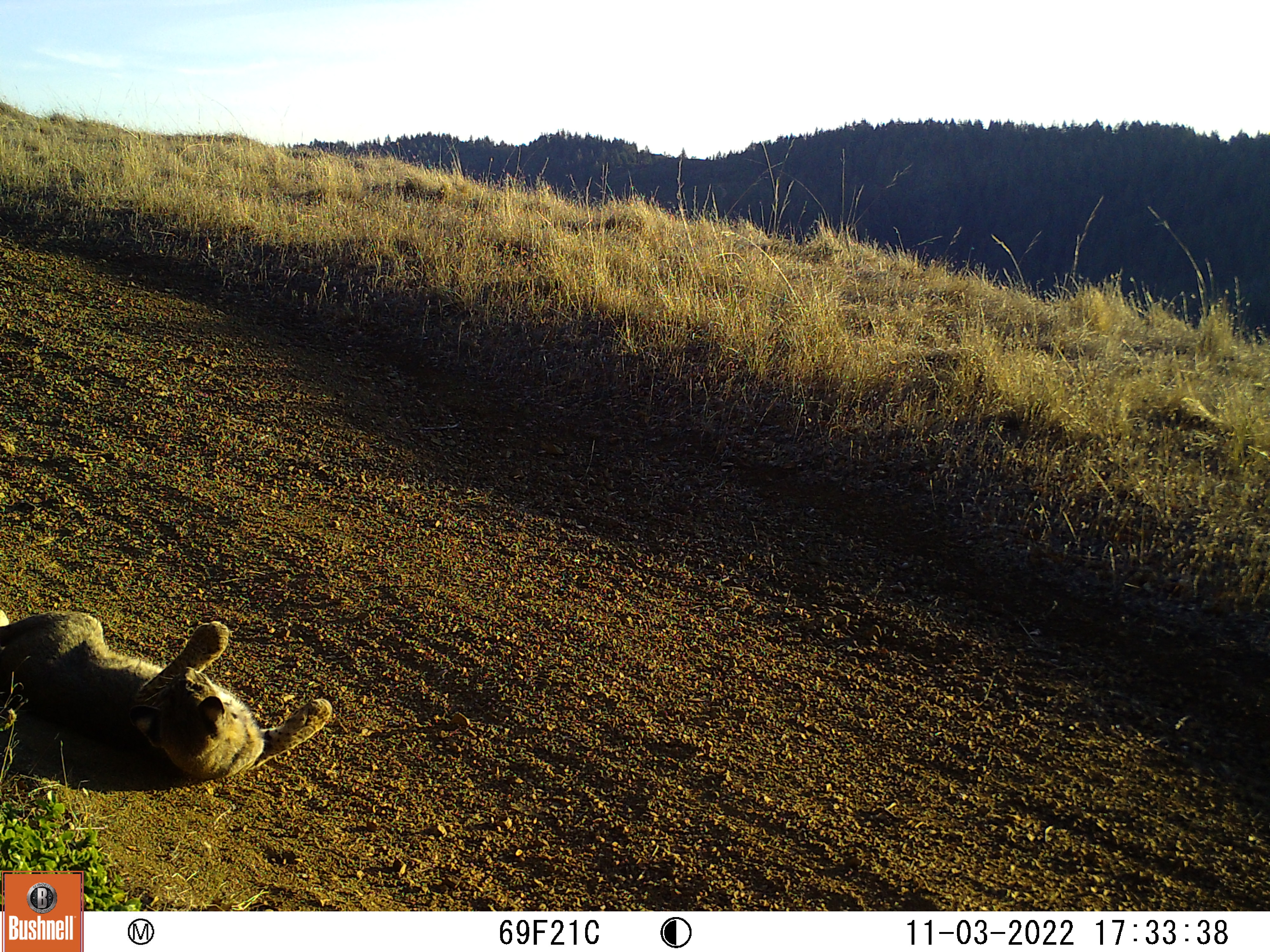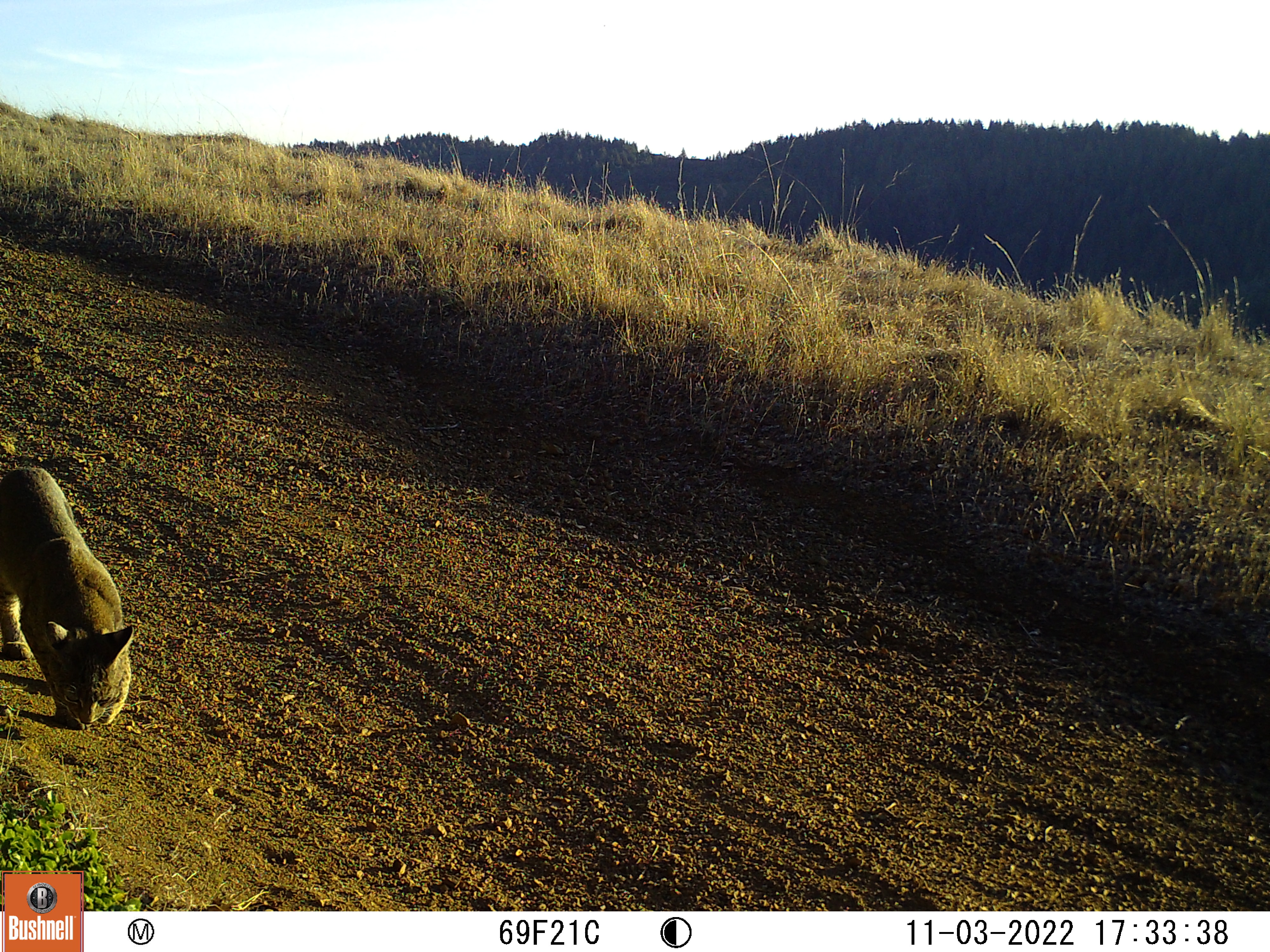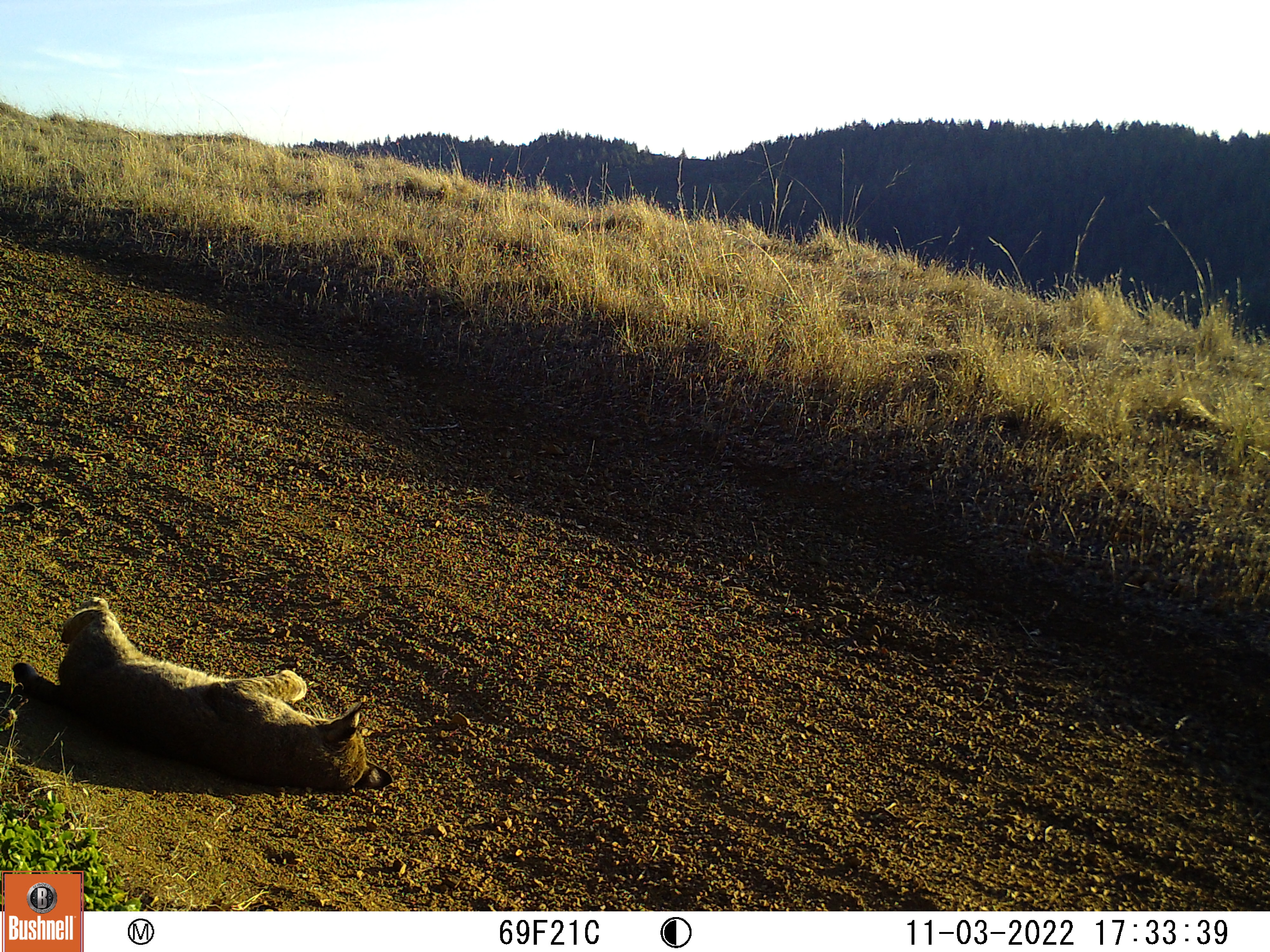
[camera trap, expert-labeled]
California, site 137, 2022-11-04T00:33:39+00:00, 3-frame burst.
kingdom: Animalia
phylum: Chordata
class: Mammalia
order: Carnivora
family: Felidae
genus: Lynx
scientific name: Lynx rufus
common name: bobcat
Bobcat (Lynx rufus).